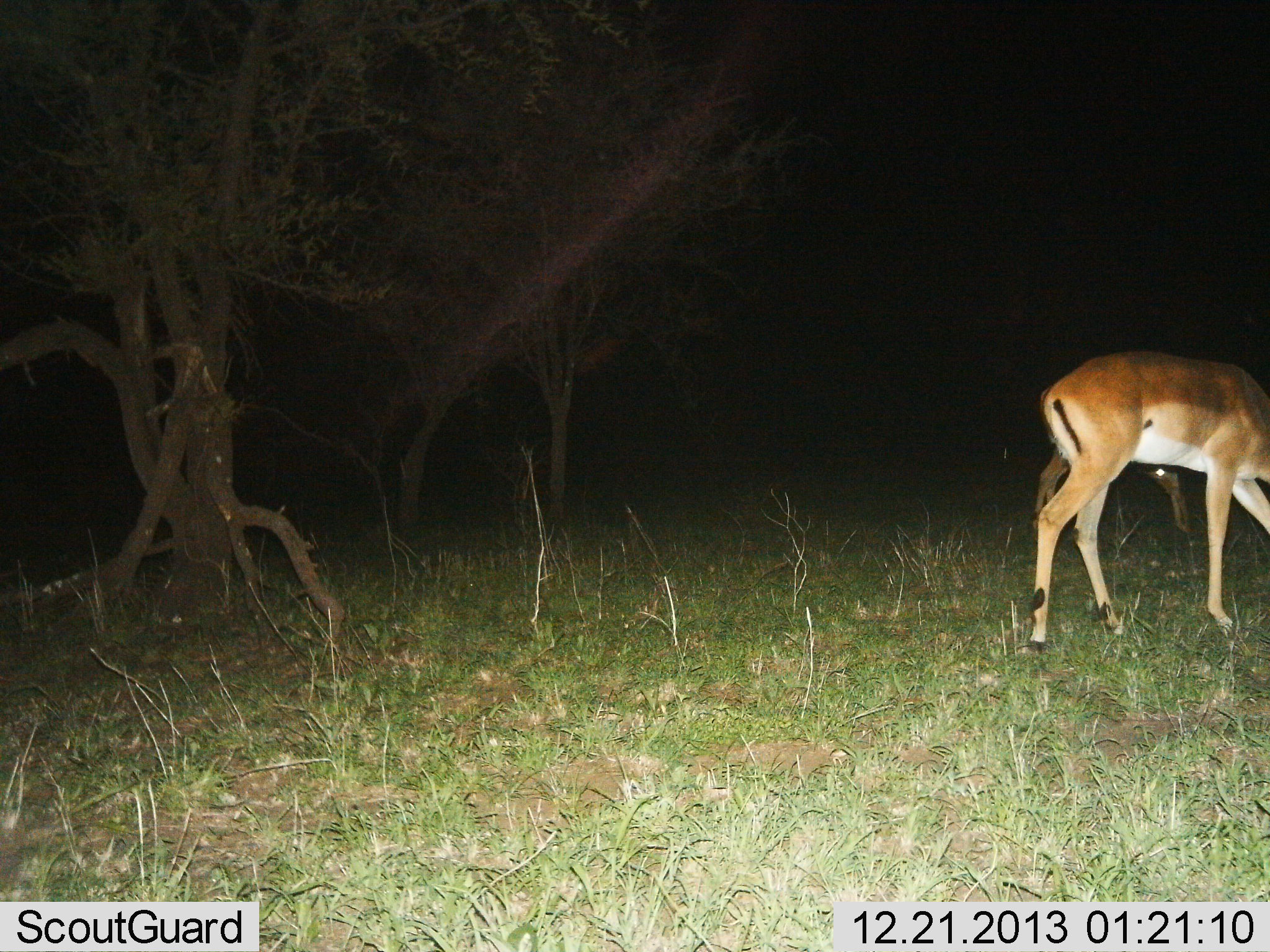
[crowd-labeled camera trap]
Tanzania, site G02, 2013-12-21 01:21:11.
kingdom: Animalia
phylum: Chordata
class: Mammalia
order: Artiodactyla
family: Bovidae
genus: Nanger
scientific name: Nanger granti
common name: grant's gazelle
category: gazellegrants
Gazellegrants (grant's gazelle) (Nanger granti), count 1. Behavior (volunteer vote fractions): standing 60%, resting 0%, moving 0%, interacting 0%. Young present (vote fraction): 0%. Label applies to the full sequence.